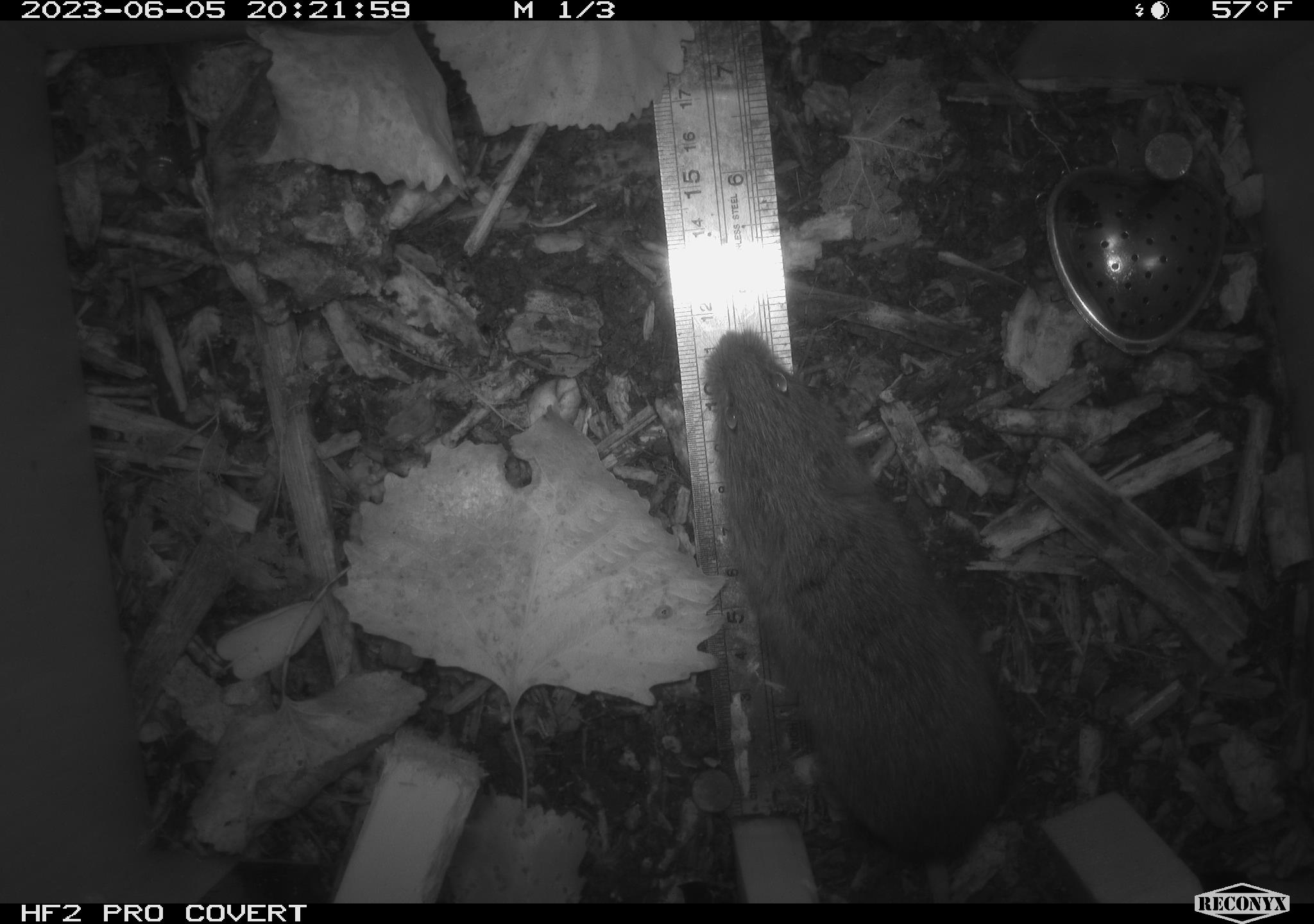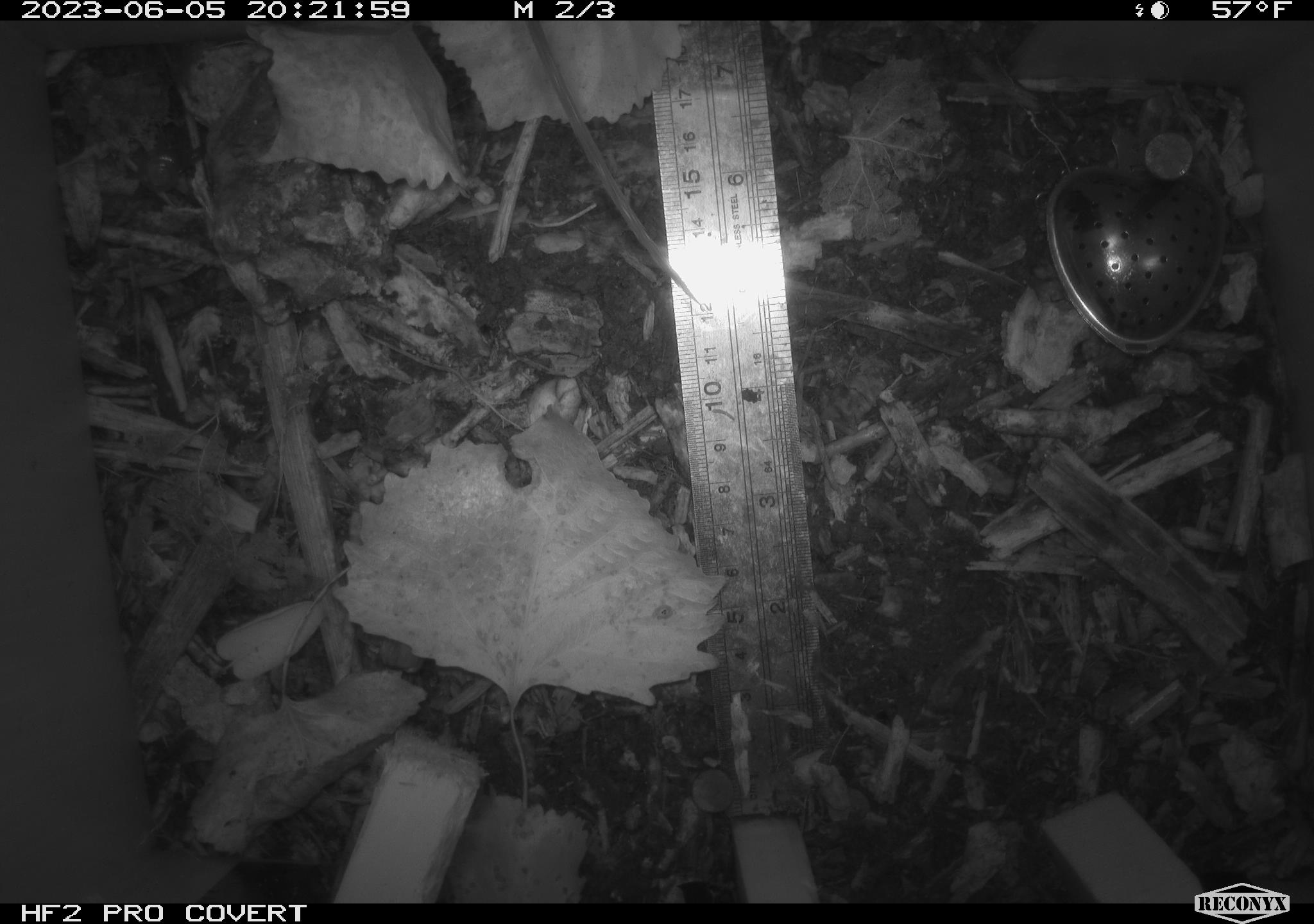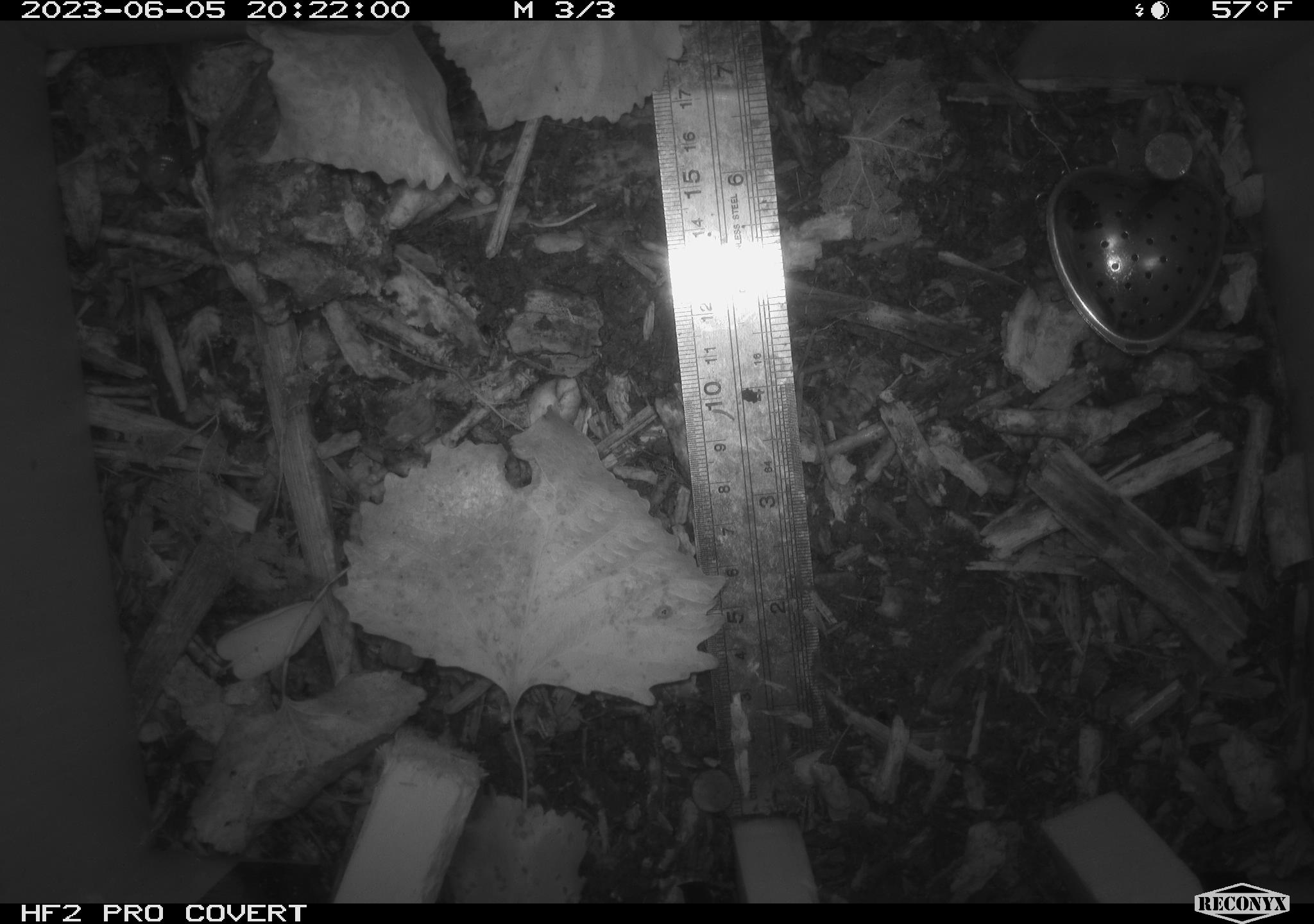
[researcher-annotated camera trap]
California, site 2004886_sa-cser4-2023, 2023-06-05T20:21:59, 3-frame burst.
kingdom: Animalia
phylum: Chordata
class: Mammalia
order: Rodentia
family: Cricetidae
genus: Microtus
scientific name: Microtus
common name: meadow vole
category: microtus species